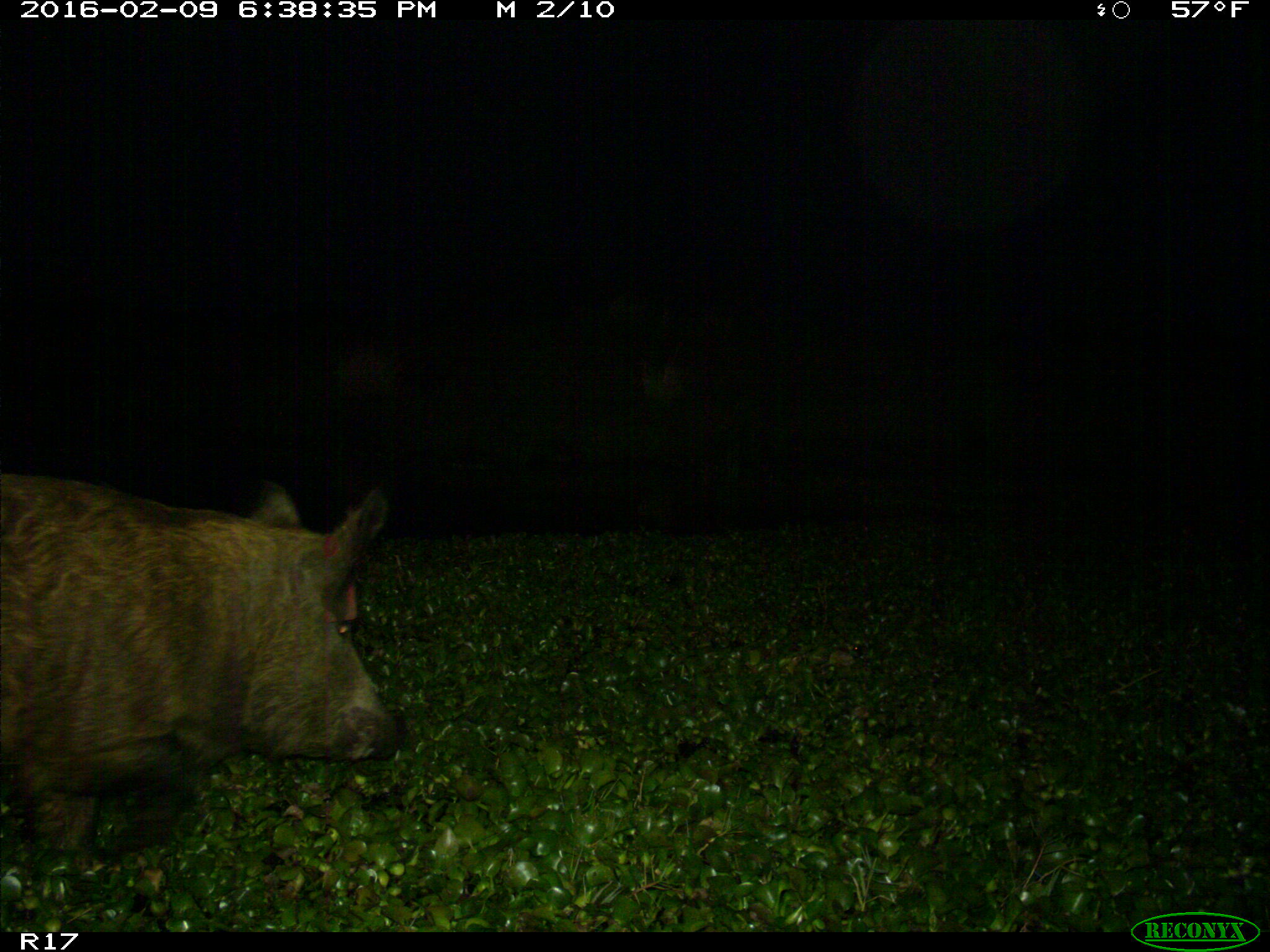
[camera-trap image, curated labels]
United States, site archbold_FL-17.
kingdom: Animalia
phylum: Chordata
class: Mammalia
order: Artiodactyla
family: Suidae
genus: Sus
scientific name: Sus scrofa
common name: wild boar